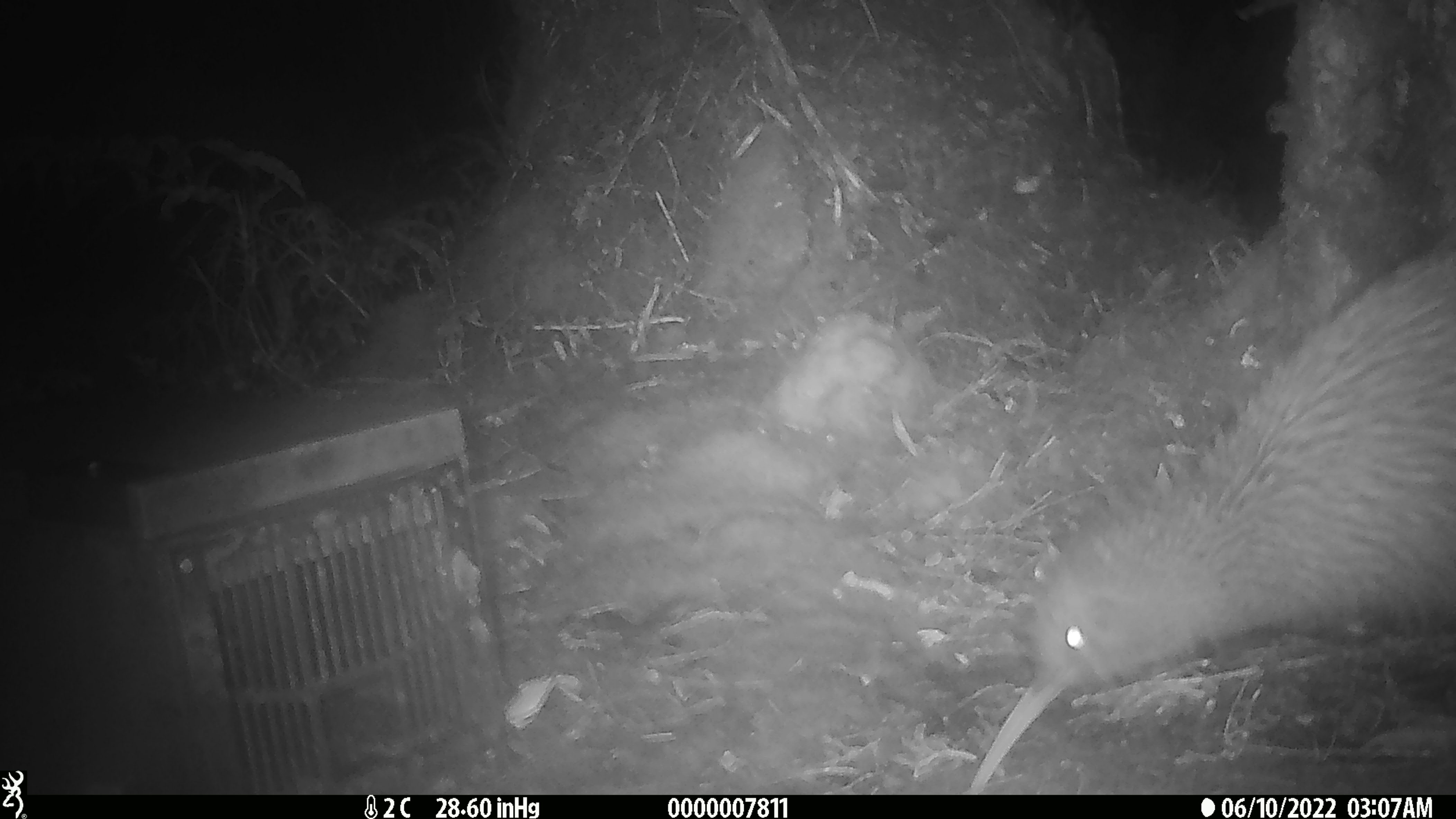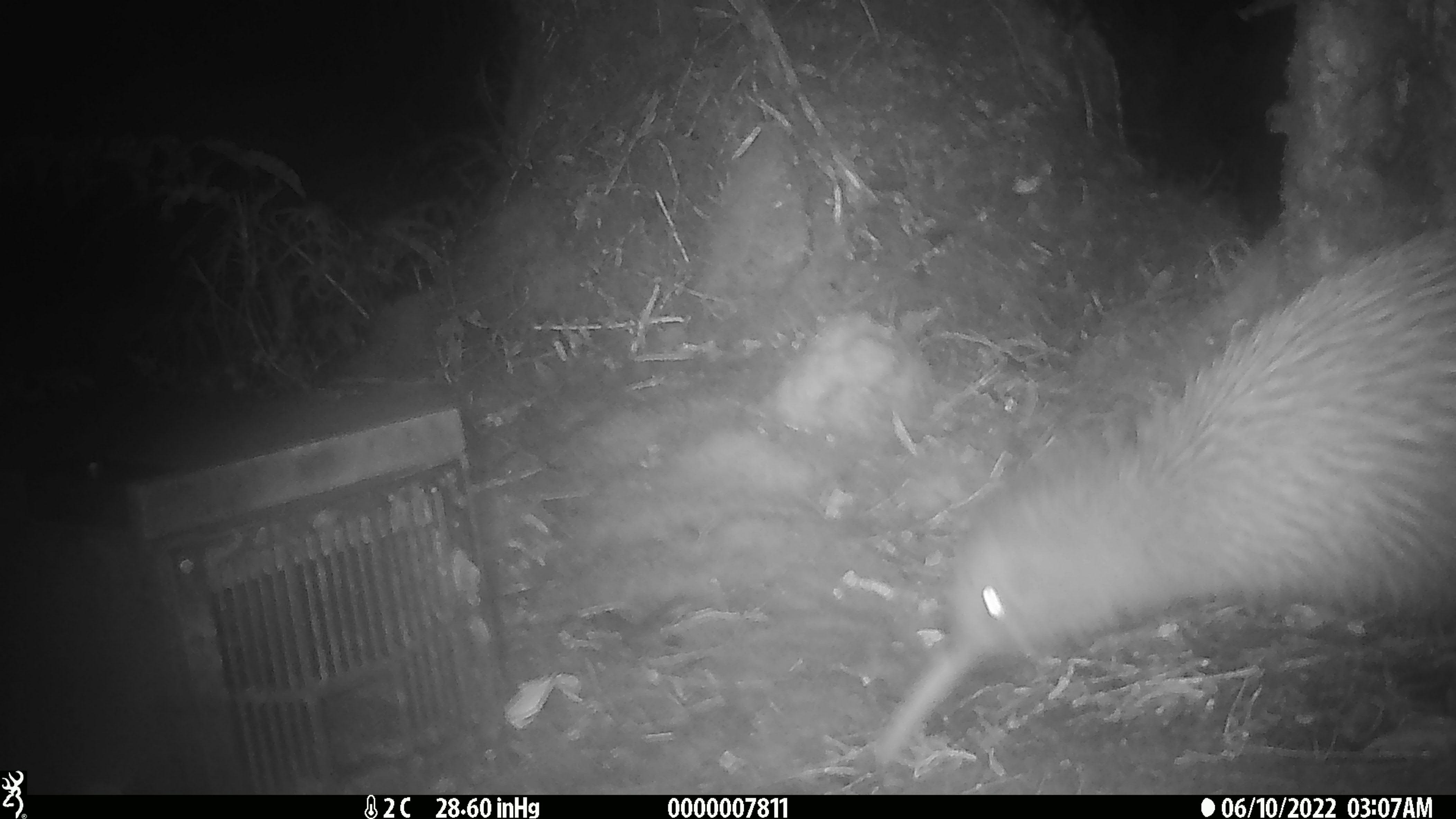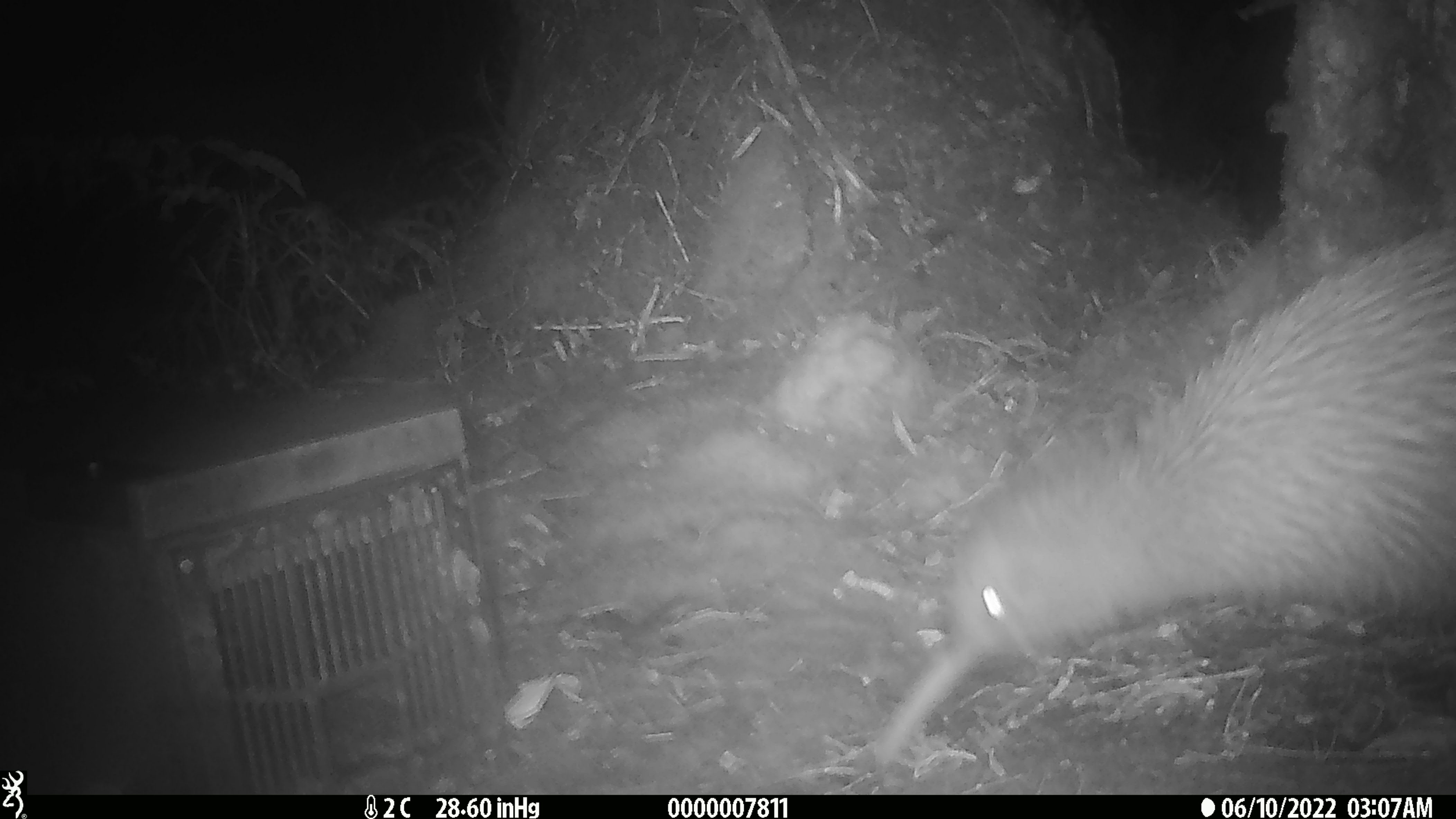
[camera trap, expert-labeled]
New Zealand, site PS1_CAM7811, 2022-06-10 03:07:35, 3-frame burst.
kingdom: Animalia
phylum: Chordata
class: Aves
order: Apterygiformes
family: Apterygidae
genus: Apteryx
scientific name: Apteryx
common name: kiwi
Kiwi (Apteryx).